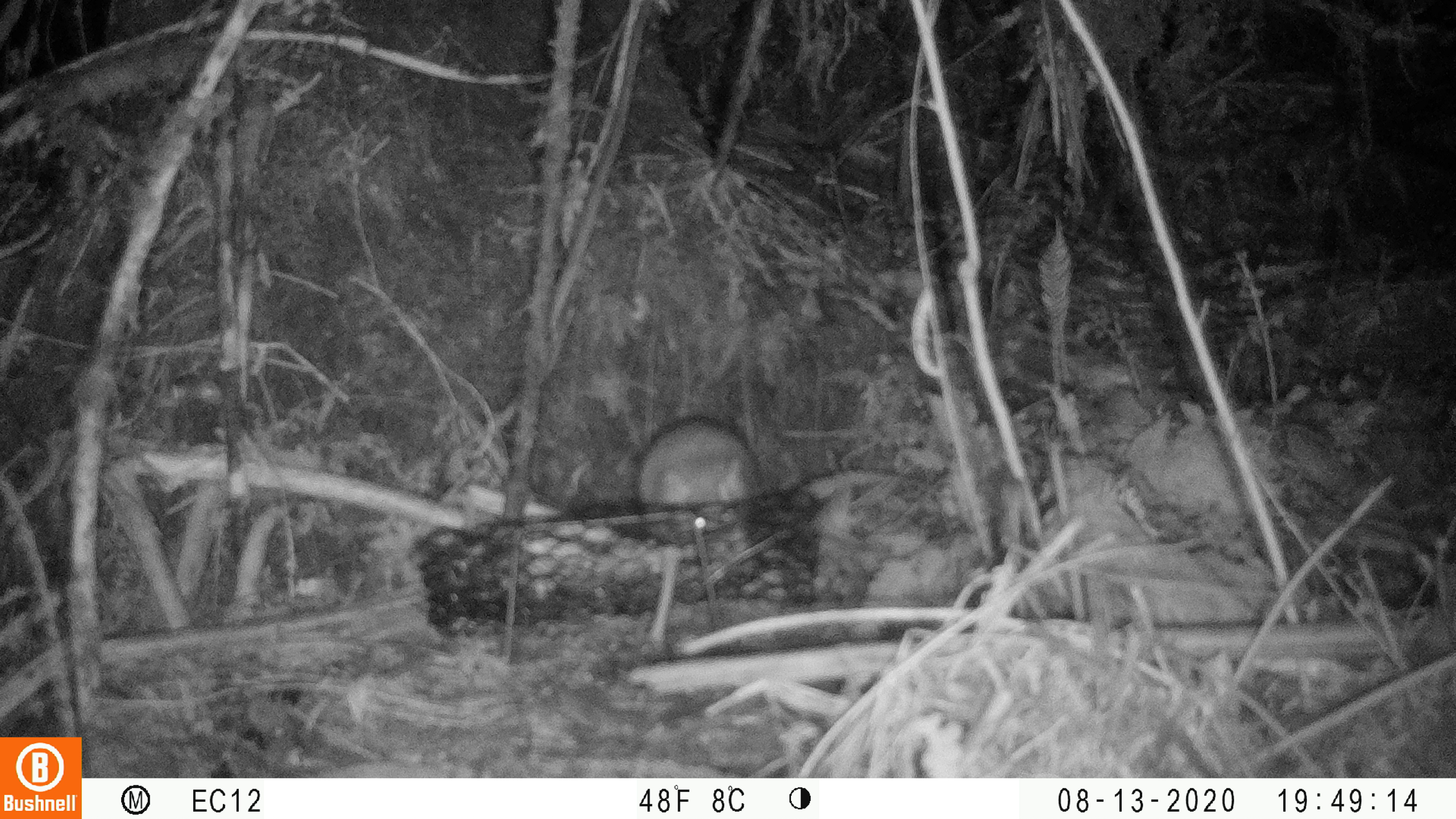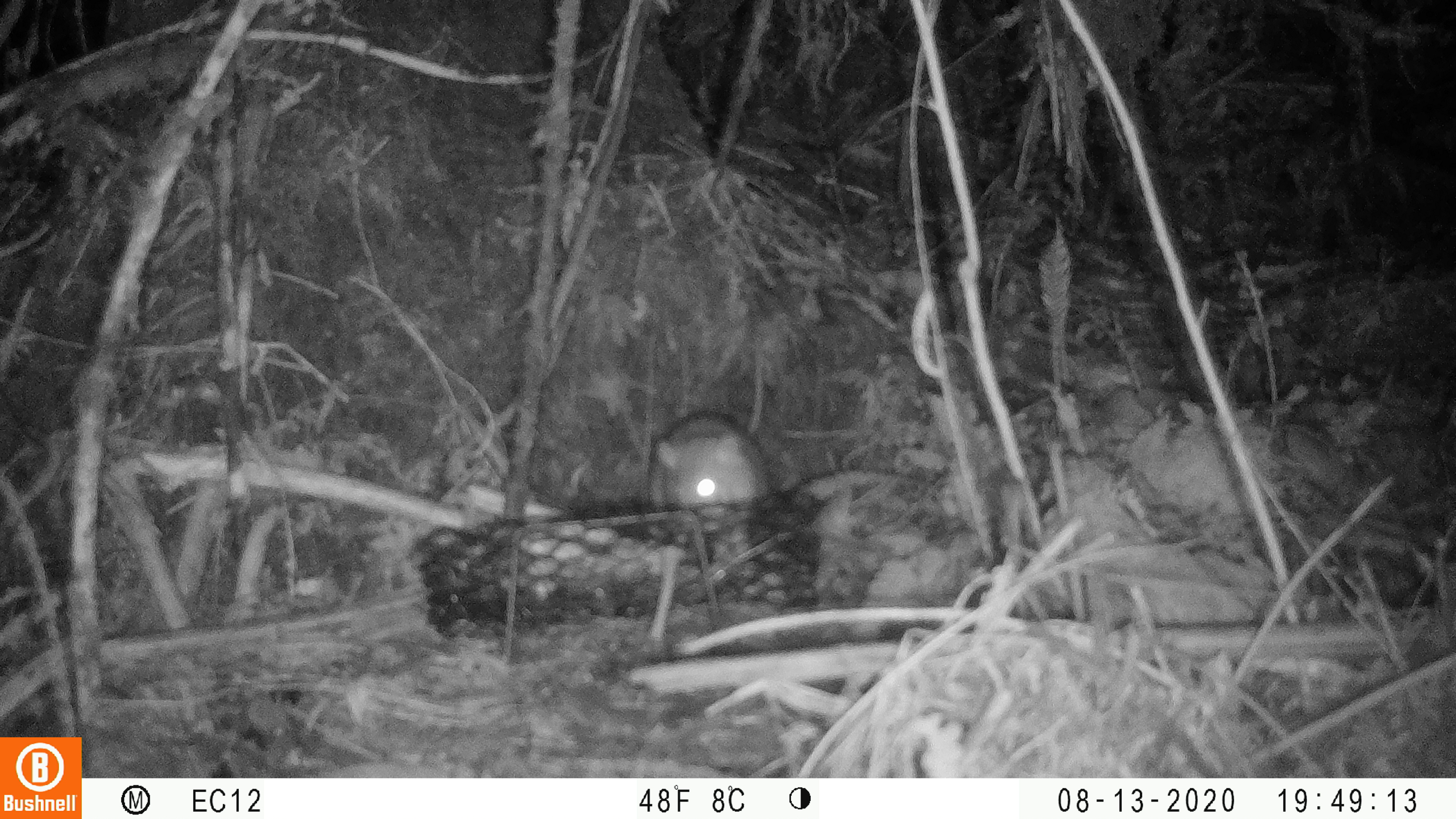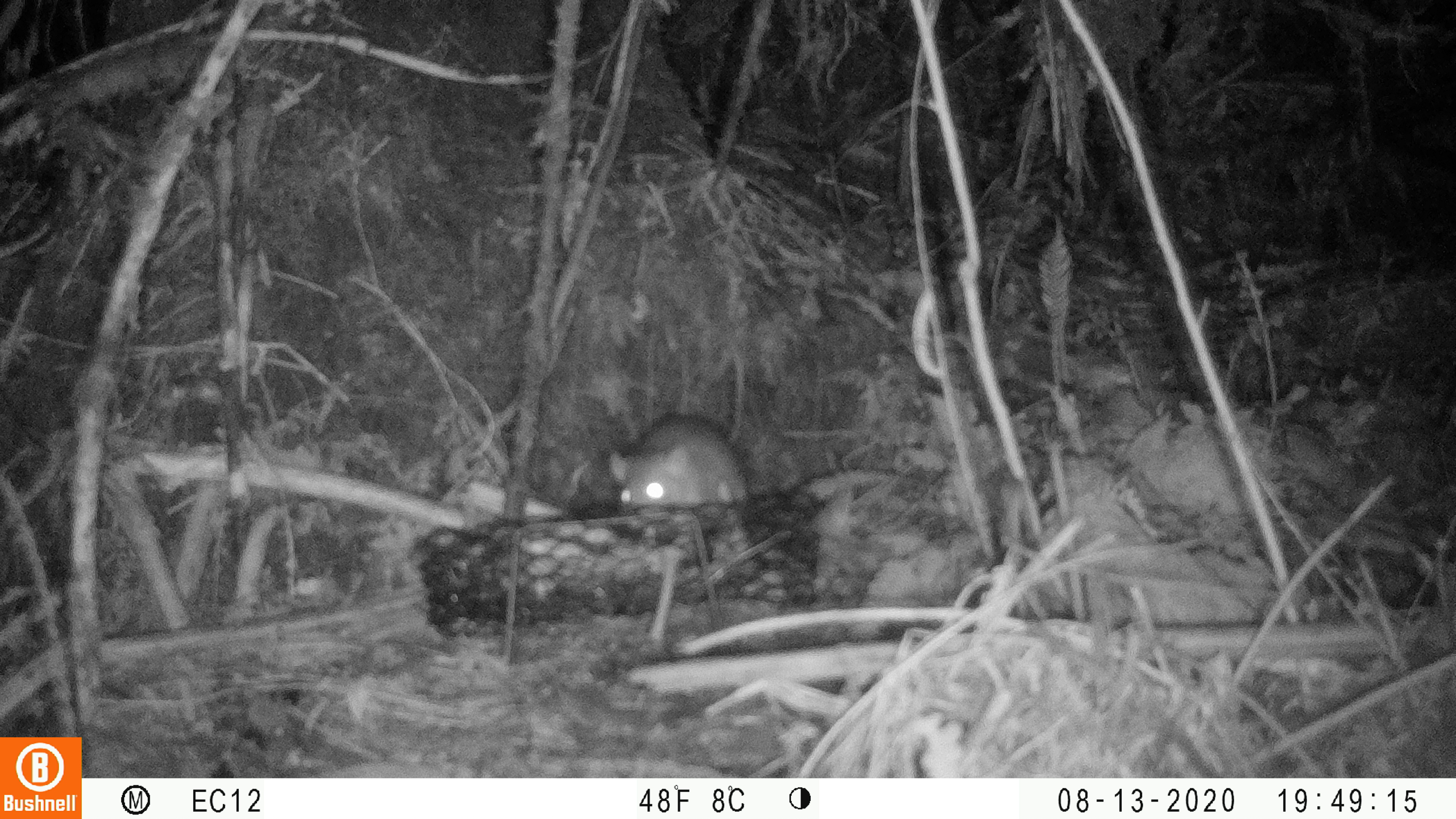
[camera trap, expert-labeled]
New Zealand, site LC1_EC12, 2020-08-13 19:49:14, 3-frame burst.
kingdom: Animalia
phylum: Chordata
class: Mammalia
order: Rodentia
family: Muridae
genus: Rattus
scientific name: Rattus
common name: rat